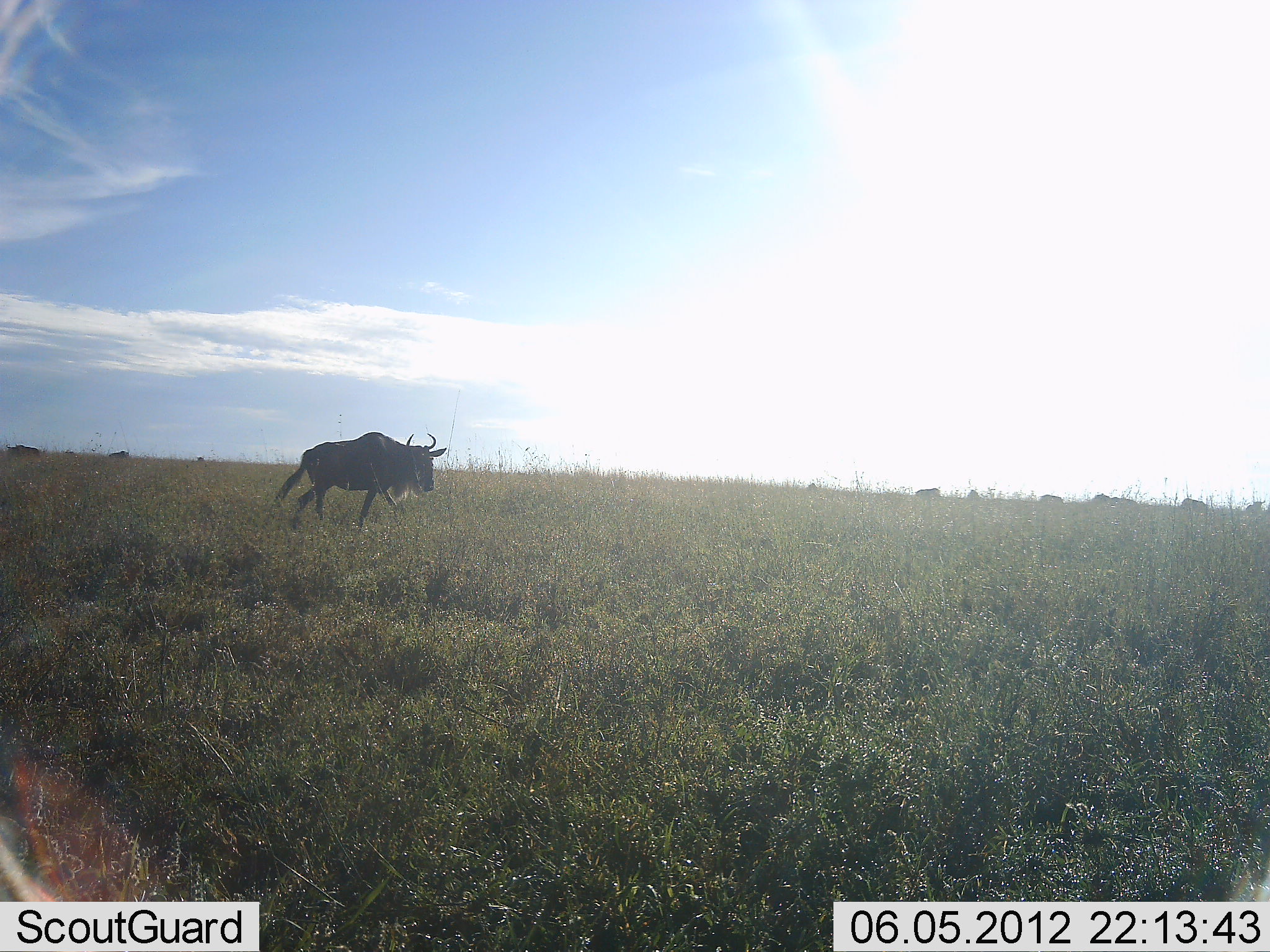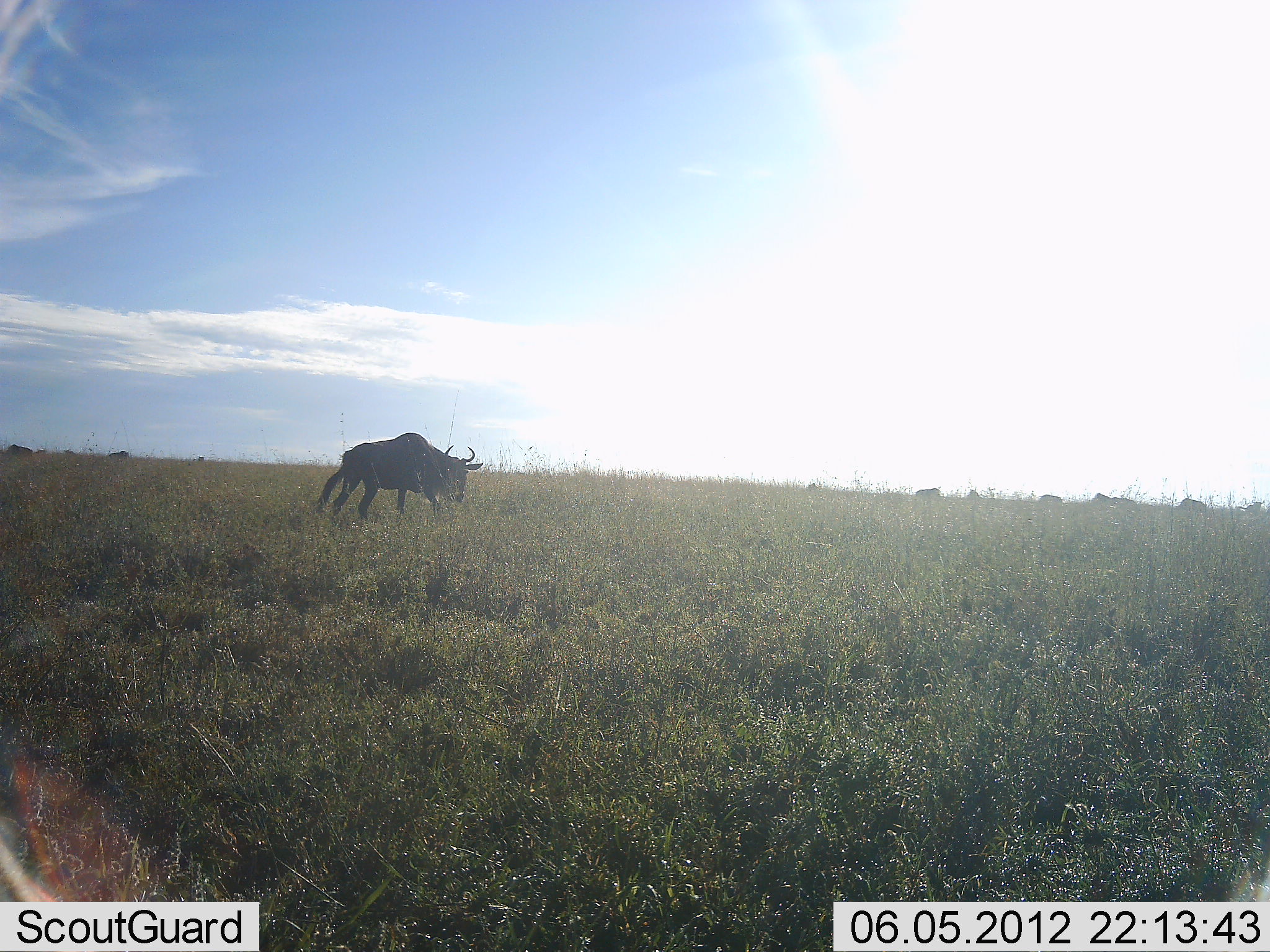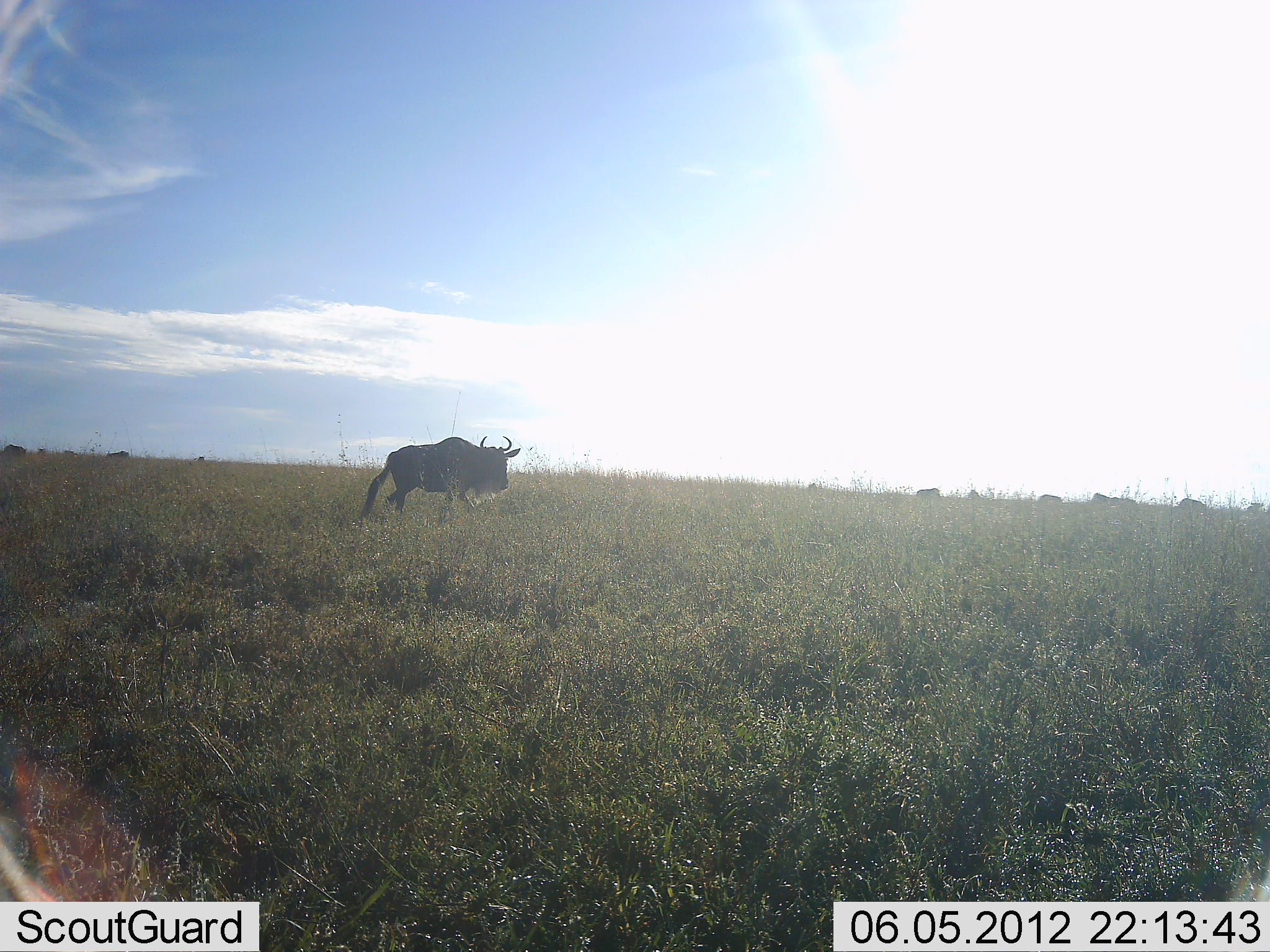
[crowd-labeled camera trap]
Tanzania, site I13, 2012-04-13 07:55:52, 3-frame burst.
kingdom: Animalia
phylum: Chordata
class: Mammalia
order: Artiodactyla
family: Bovidae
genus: Connochaetes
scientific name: Connochaetes taurinus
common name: blue wildebeest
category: wildebeest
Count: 1.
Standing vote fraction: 9%.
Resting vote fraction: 0%.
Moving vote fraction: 100%.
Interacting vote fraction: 0%.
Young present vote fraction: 0%.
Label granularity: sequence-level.